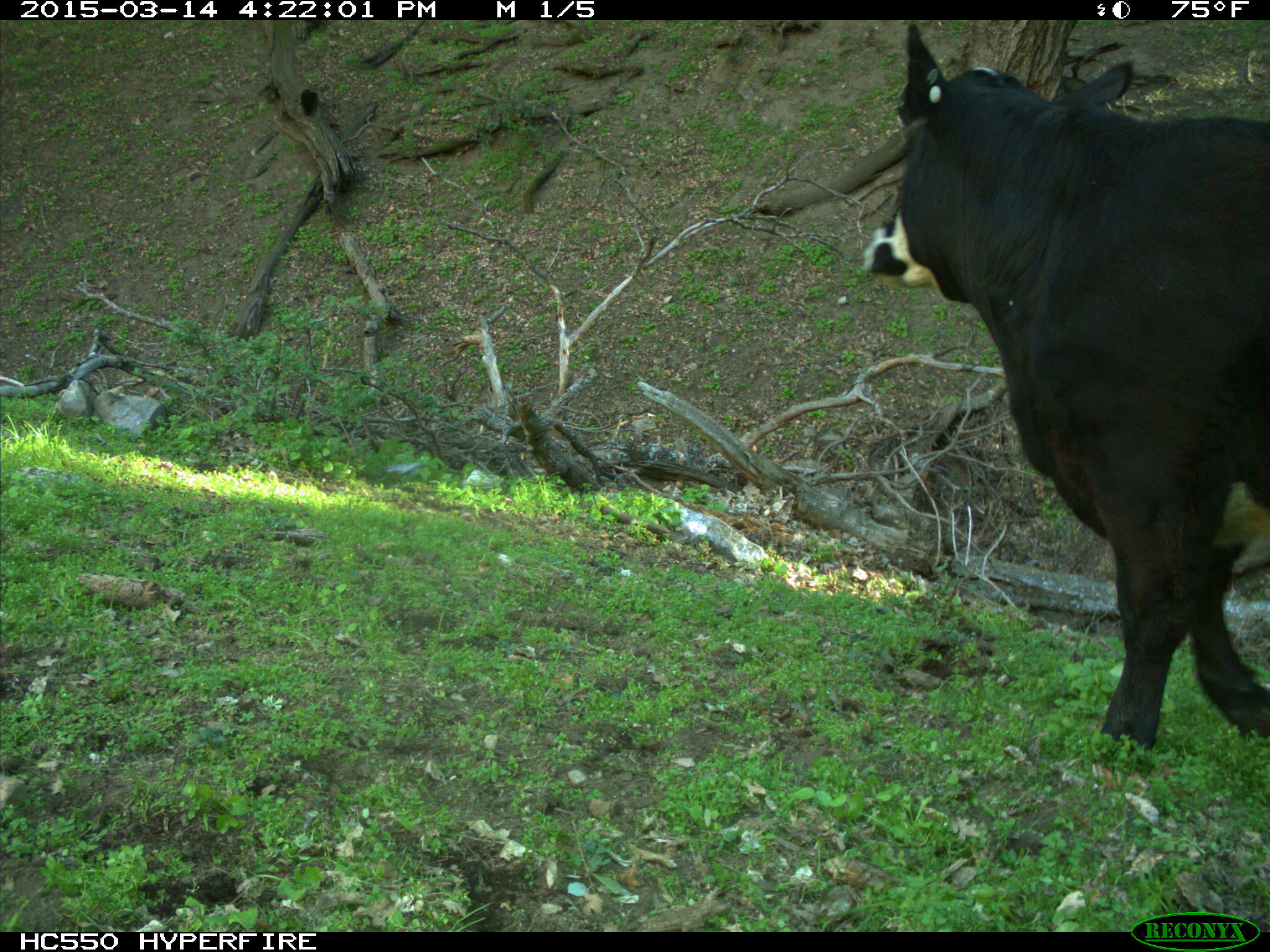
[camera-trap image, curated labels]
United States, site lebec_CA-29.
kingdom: Animalia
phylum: Chordata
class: Mammalia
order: Artiodactyla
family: Bovidae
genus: Bos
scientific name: Bos taurus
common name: domestic cow